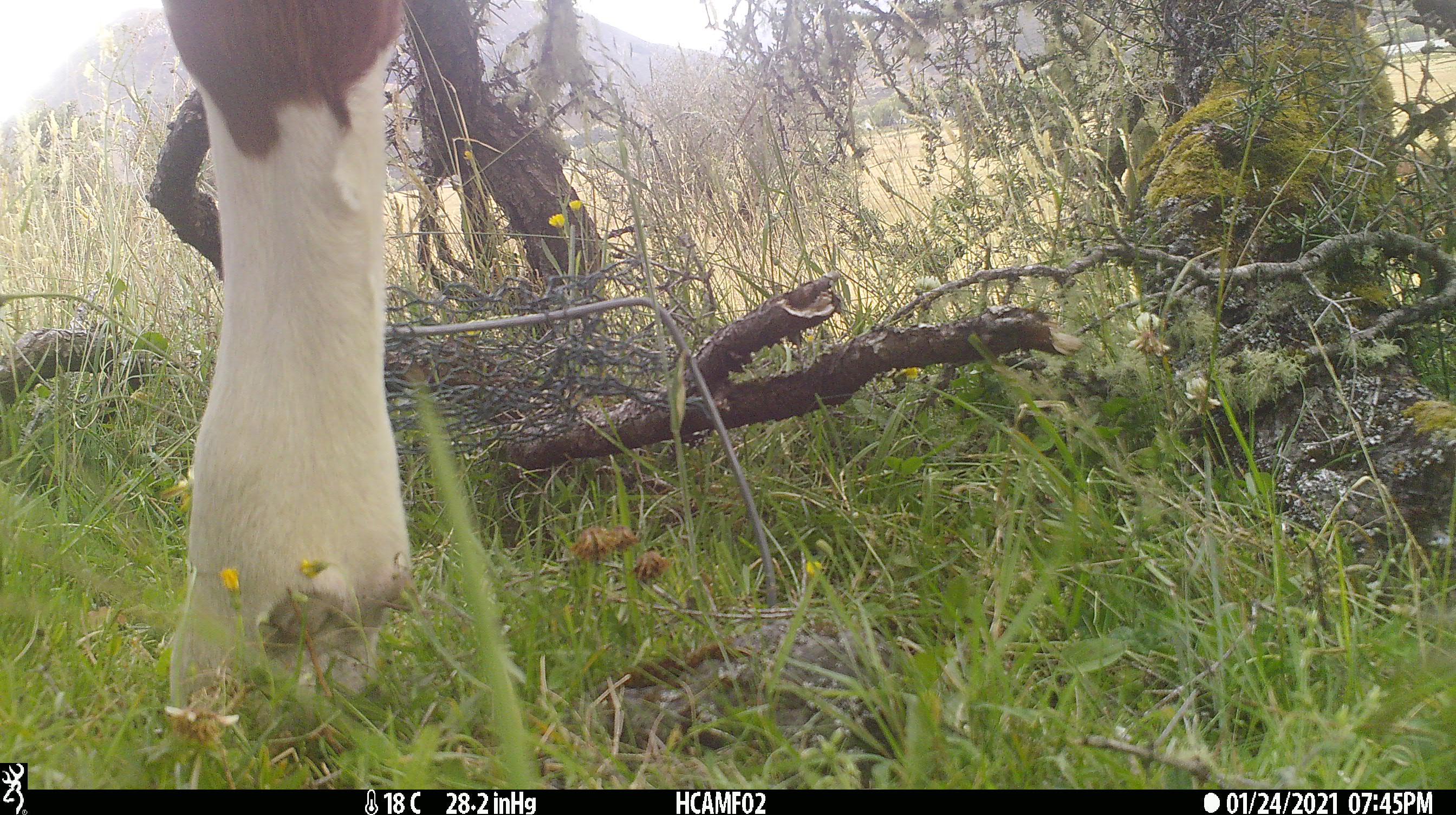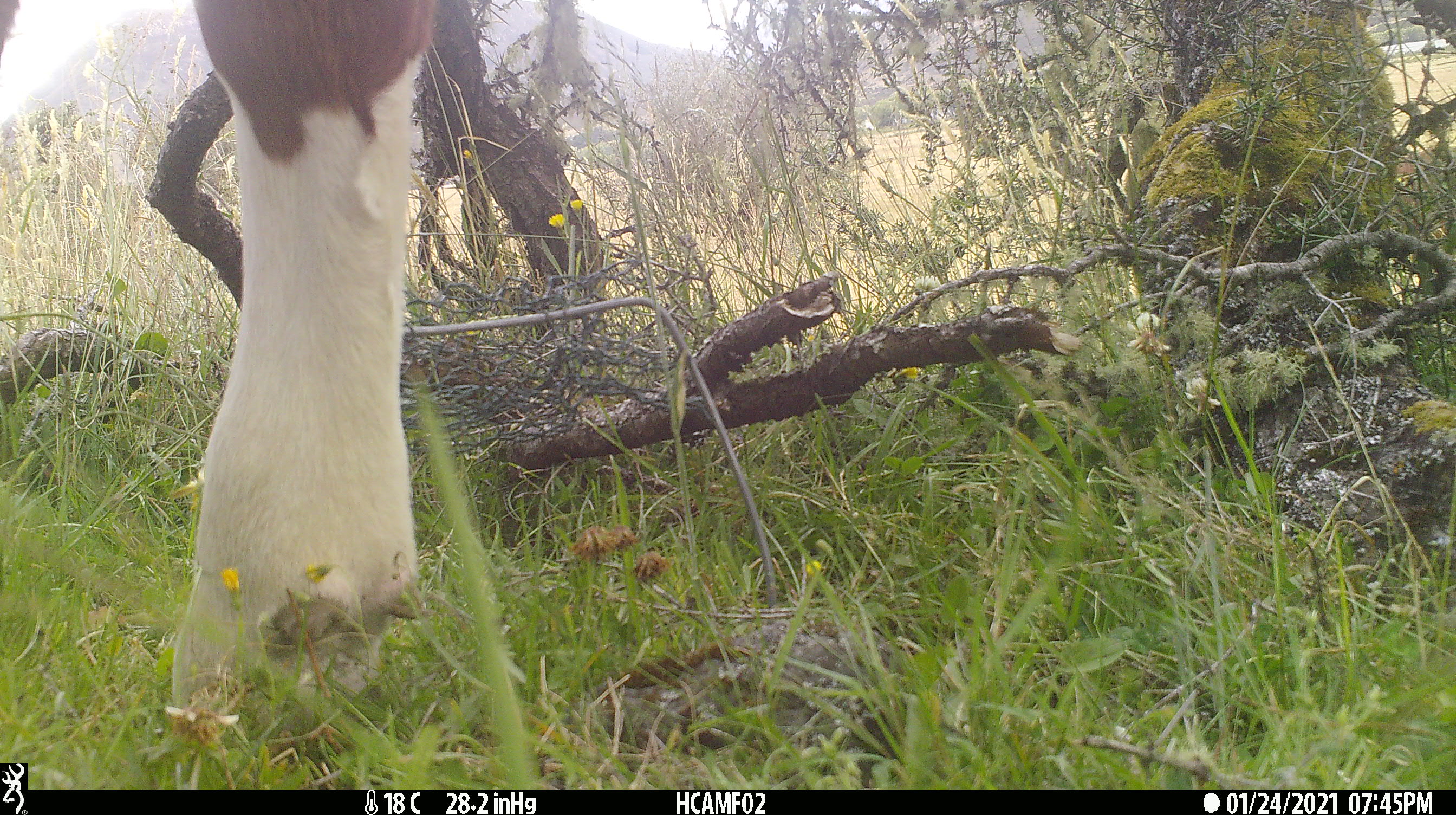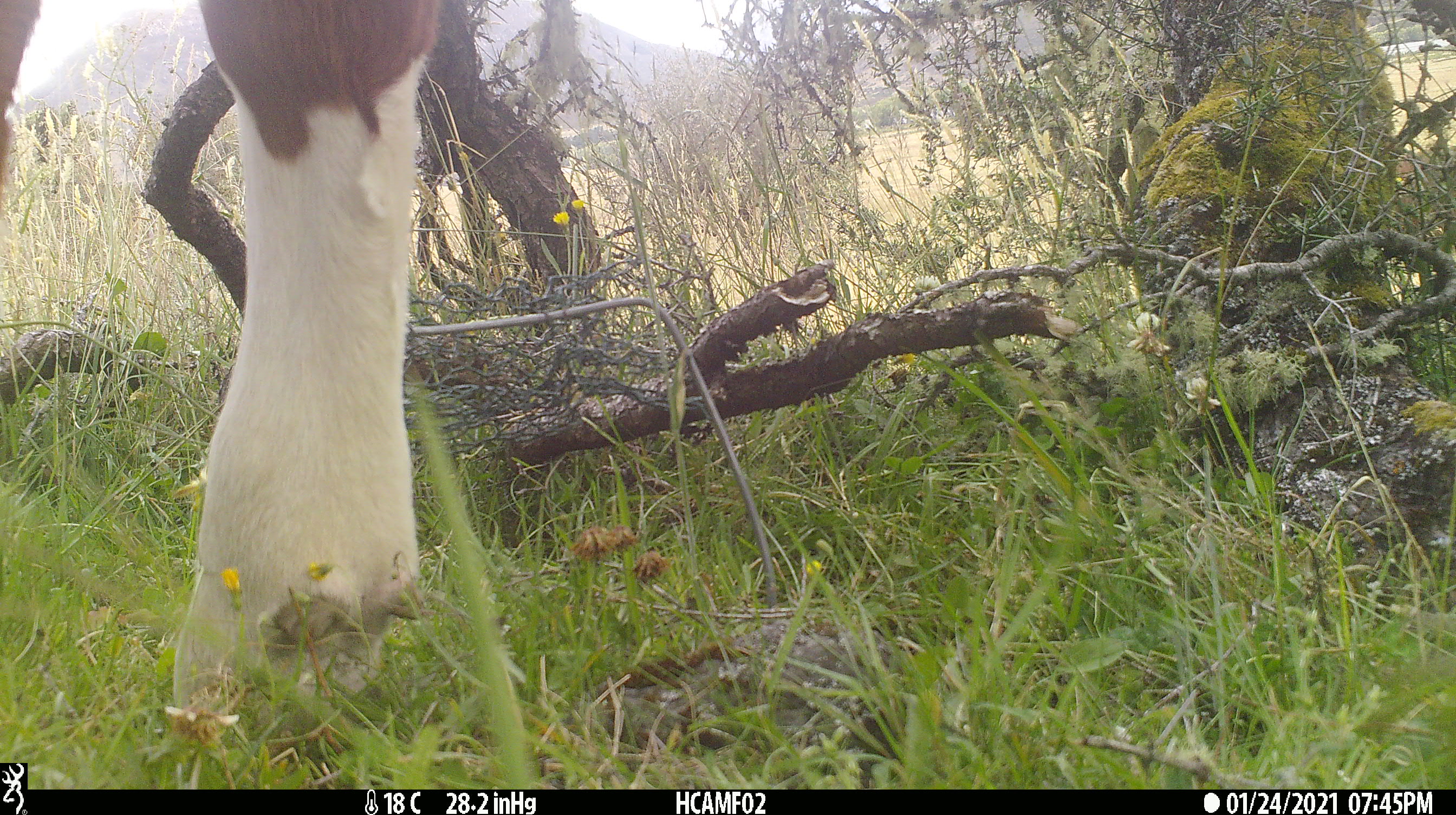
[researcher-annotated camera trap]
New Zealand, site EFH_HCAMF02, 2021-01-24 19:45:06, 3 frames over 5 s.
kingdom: Animalia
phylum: Chordata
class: Mammalia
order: Artiodactyla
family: Bovidae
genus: Bos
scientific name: Bos taurus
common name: domestic cow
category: cow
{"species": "cow (domestic cow) (Bos taurus)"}